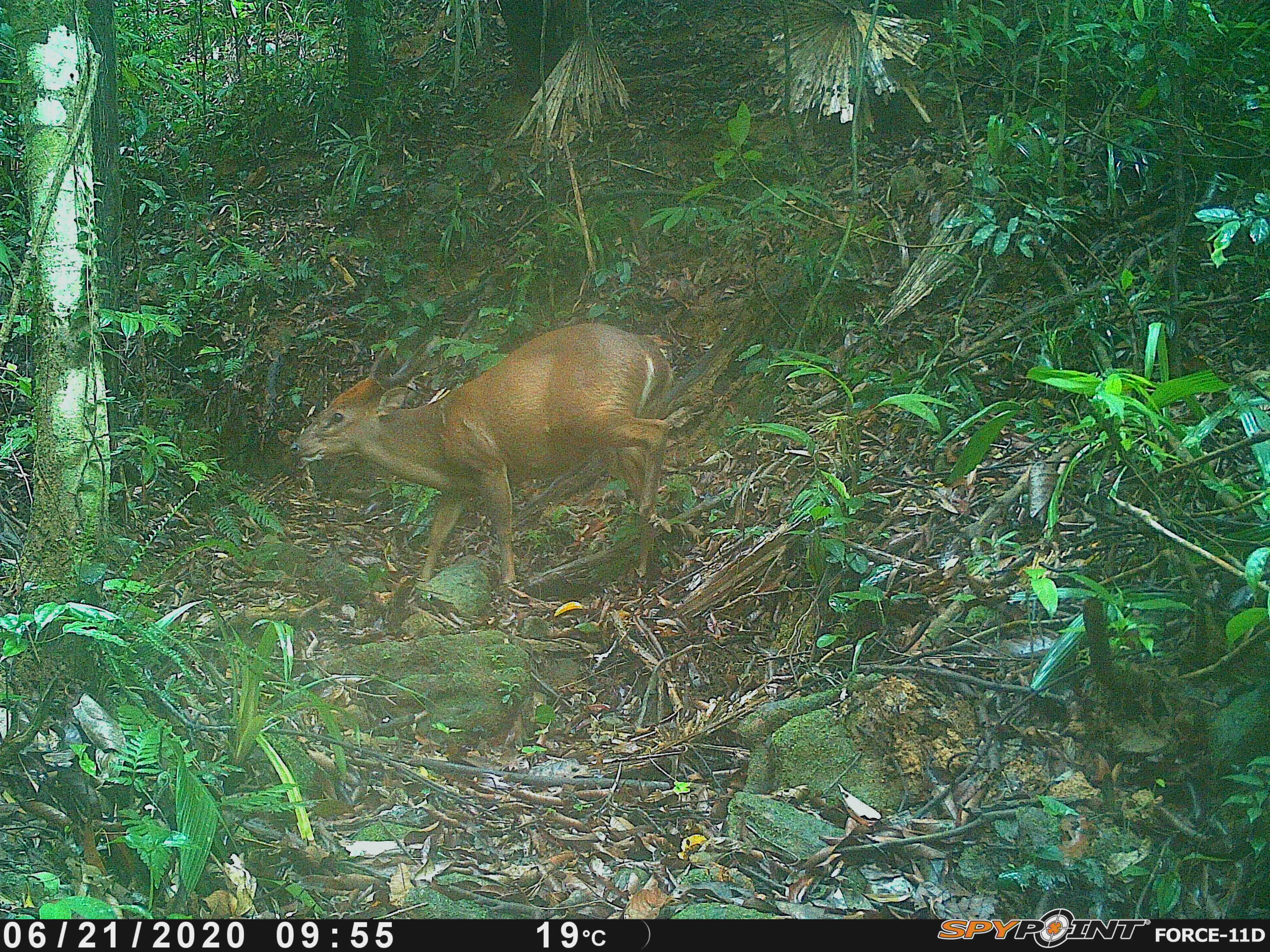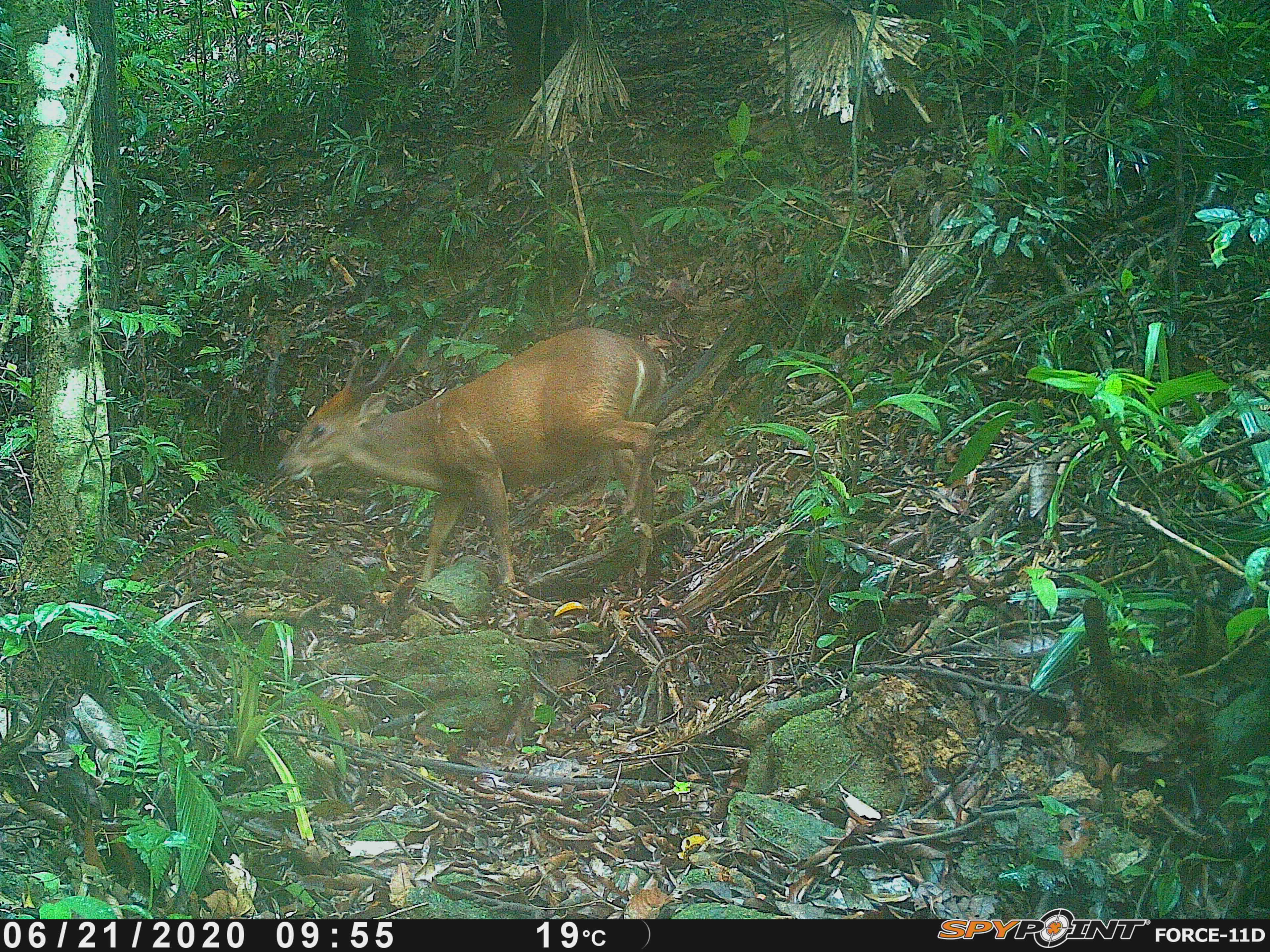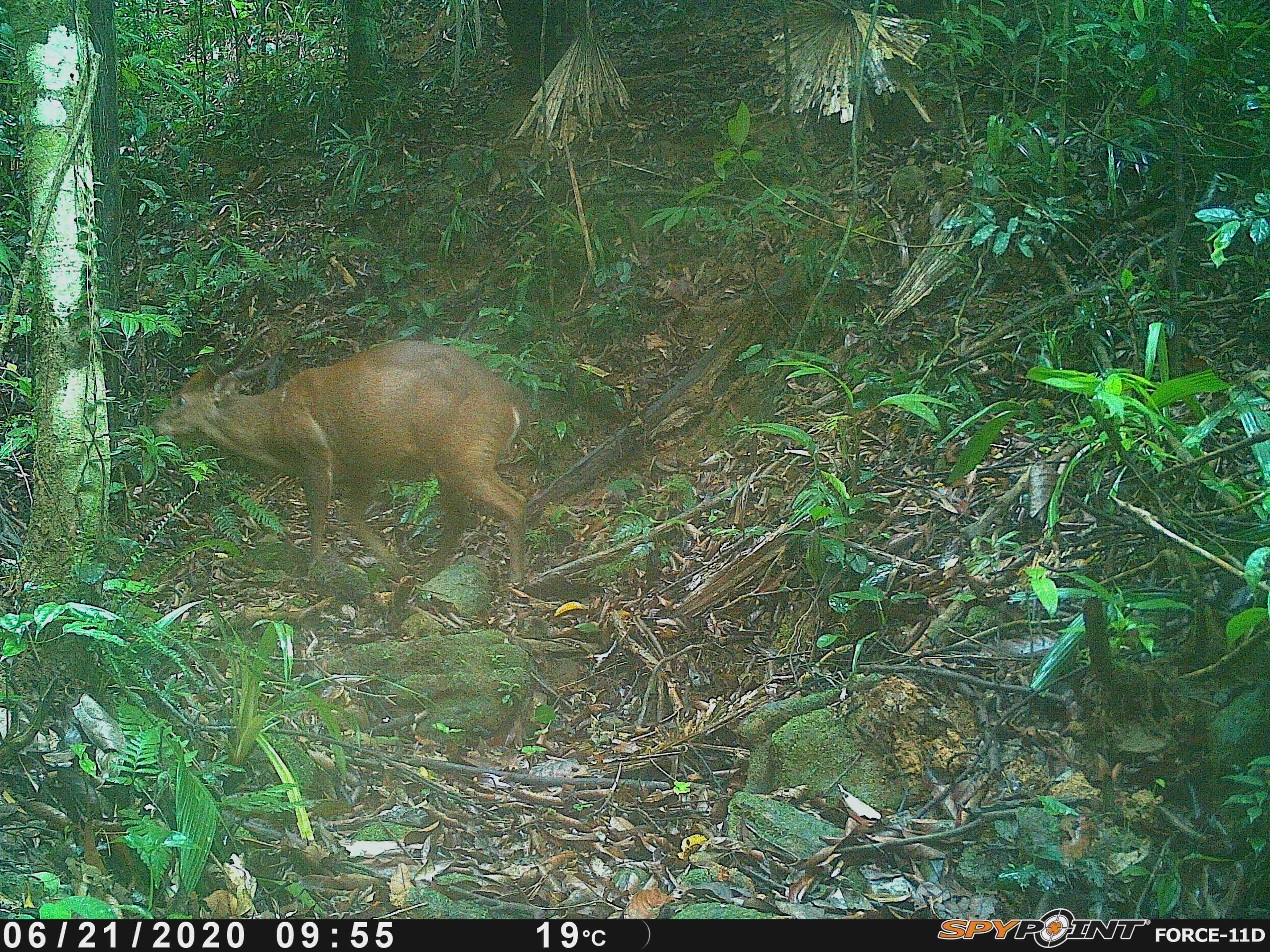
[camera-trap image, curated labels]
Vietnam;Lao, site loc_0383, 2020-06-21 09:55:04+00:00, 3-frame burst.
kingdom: Animalia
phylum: Chordata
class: Mammalia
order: Artiodactyla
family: Cervidae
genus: Muntiacus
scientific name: Muntiacus vuquangensis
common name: large-antlered muntjac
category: large antlered muntjac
Large antlered muntjac (large-antlered muntjac) (Muntiacus vuquangensis). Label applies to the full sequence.